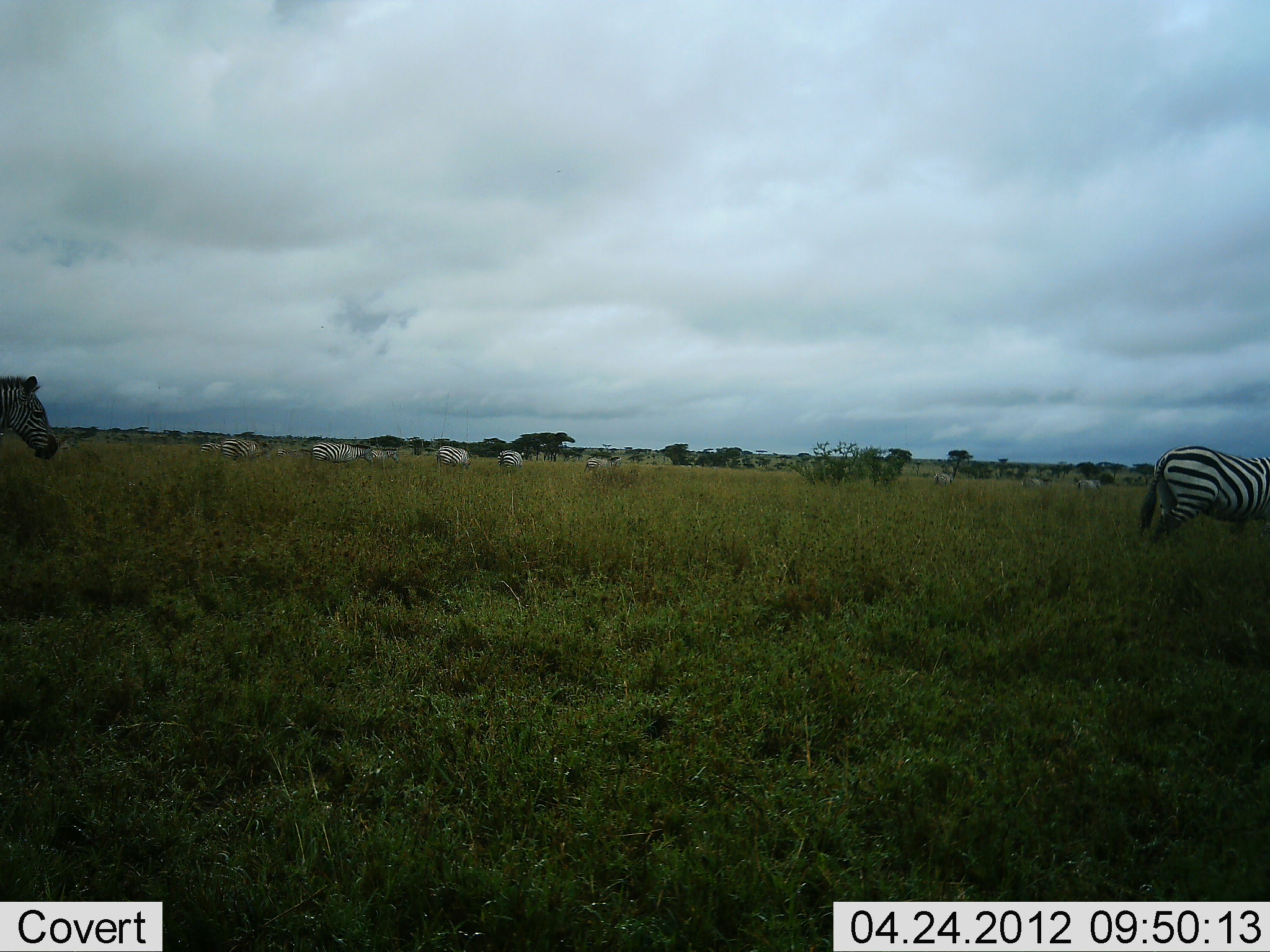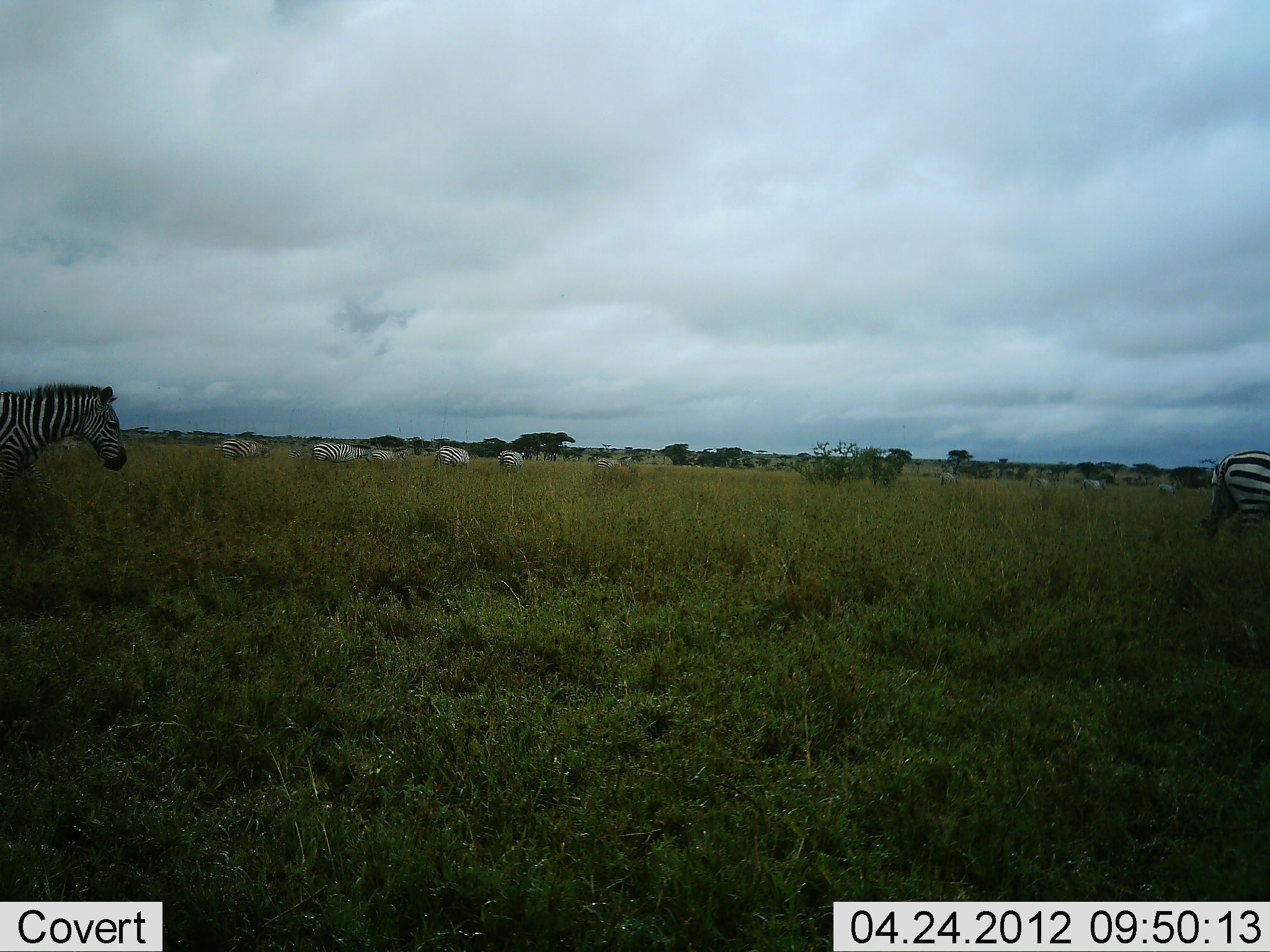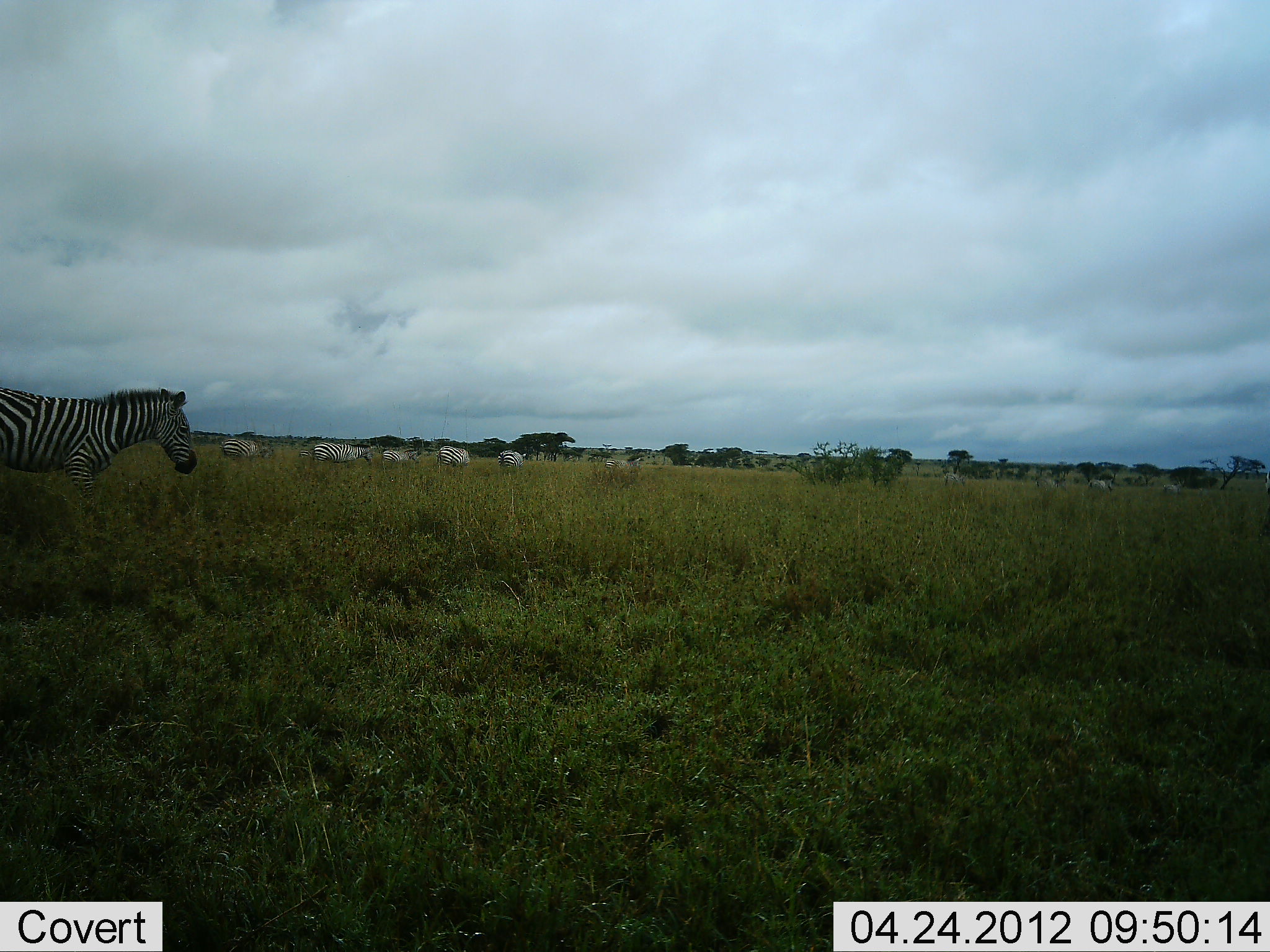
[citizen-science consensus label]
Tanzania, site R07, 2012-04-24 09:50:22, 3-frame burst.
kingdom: Animalia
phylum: Chordata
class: Mammalia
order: Perissodactyla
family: Equidae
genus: Equus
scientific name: Equus quagga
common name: plains zebra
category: zebra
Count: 11-50.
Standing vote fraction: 25%.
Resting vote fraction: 4%.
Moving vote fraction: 100%.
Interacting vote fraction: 0%.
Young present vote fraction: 0%.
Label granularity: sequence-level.